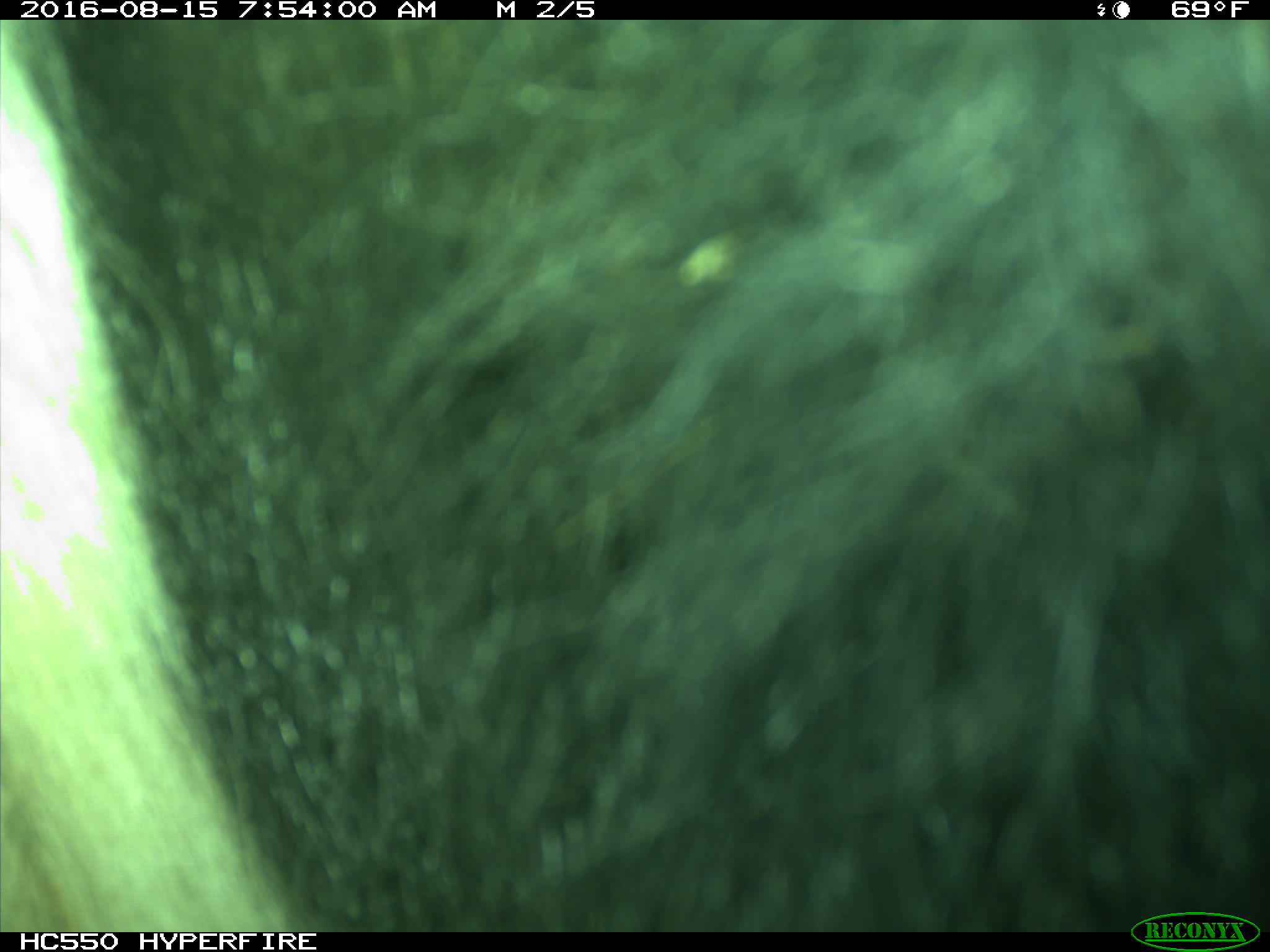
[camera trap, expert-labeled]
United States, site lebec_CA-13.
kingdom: Animalia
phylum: Chordata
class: Mammalia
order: Carnivora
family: Ursidae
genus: Ursus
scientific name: Ursus americanus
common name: american black bear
Ursus americanus (american black bear).